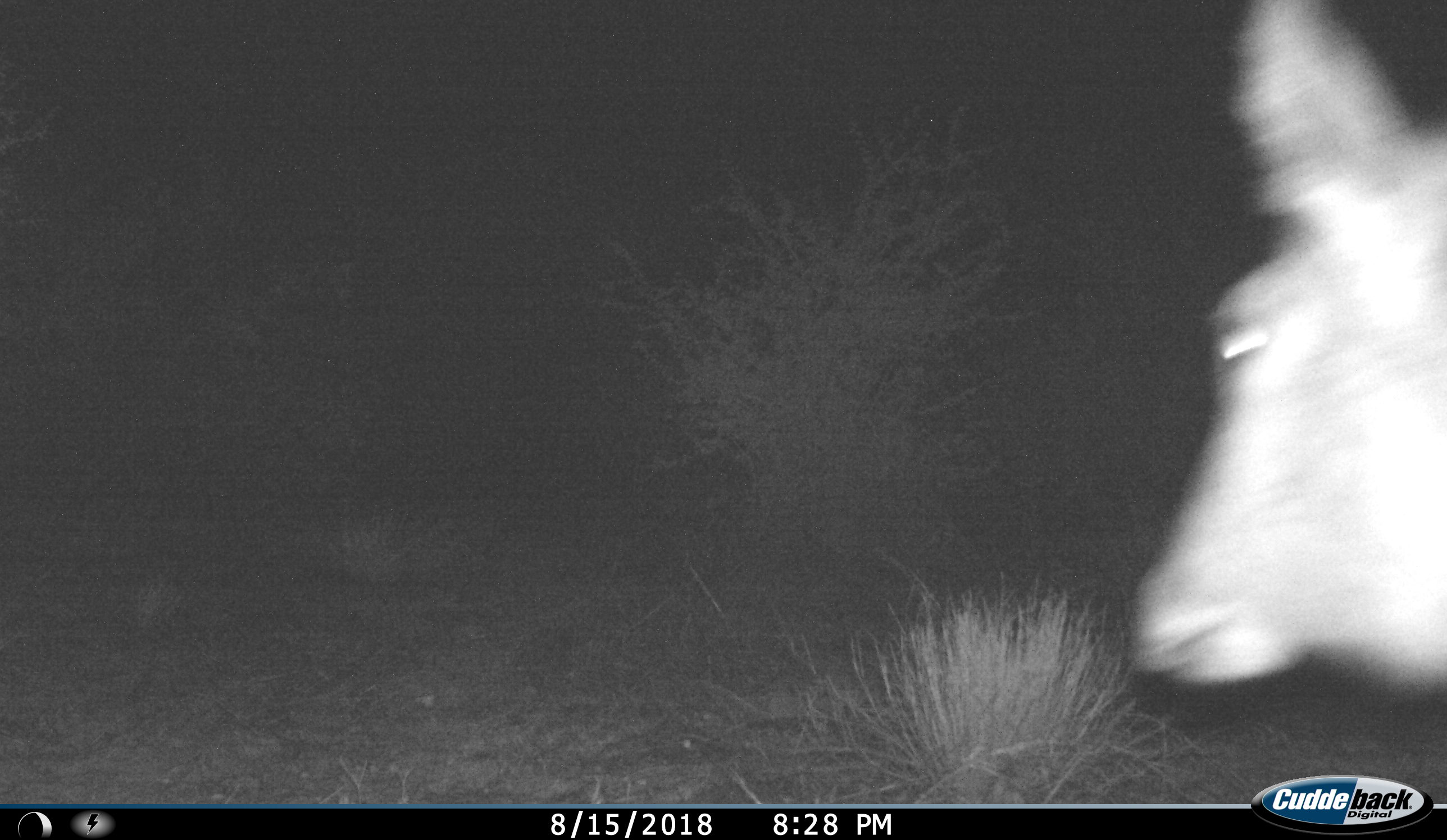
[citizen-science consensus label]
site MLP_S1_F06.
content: unidentified animal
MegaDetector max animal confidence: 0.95